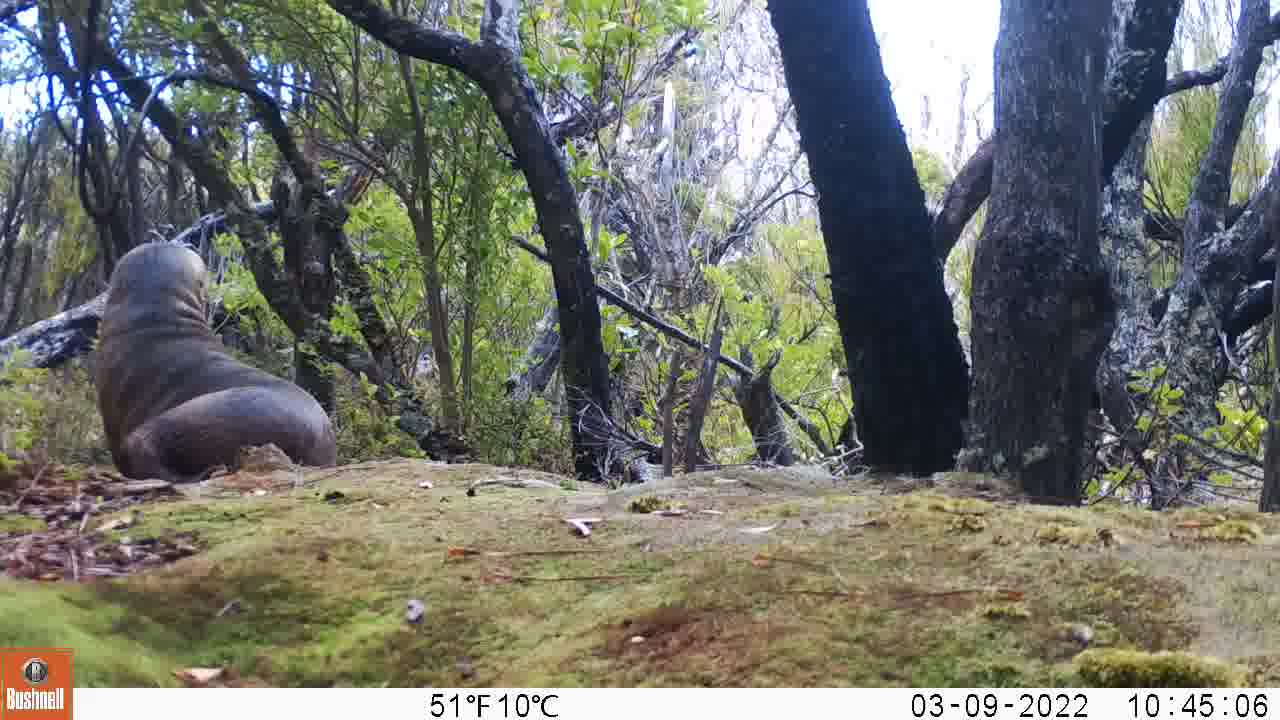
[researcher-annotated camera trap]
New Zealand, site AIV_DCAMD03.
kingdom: Animalia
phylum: Chordata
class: Mammalia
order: Carnivora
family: Otariidae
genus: Phocarctos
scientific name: Phocarctos hookeri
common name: new zealand sea lion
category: sealion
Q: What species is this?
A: Sealion (new zealand sea lion) (Phocarctos hookeri).